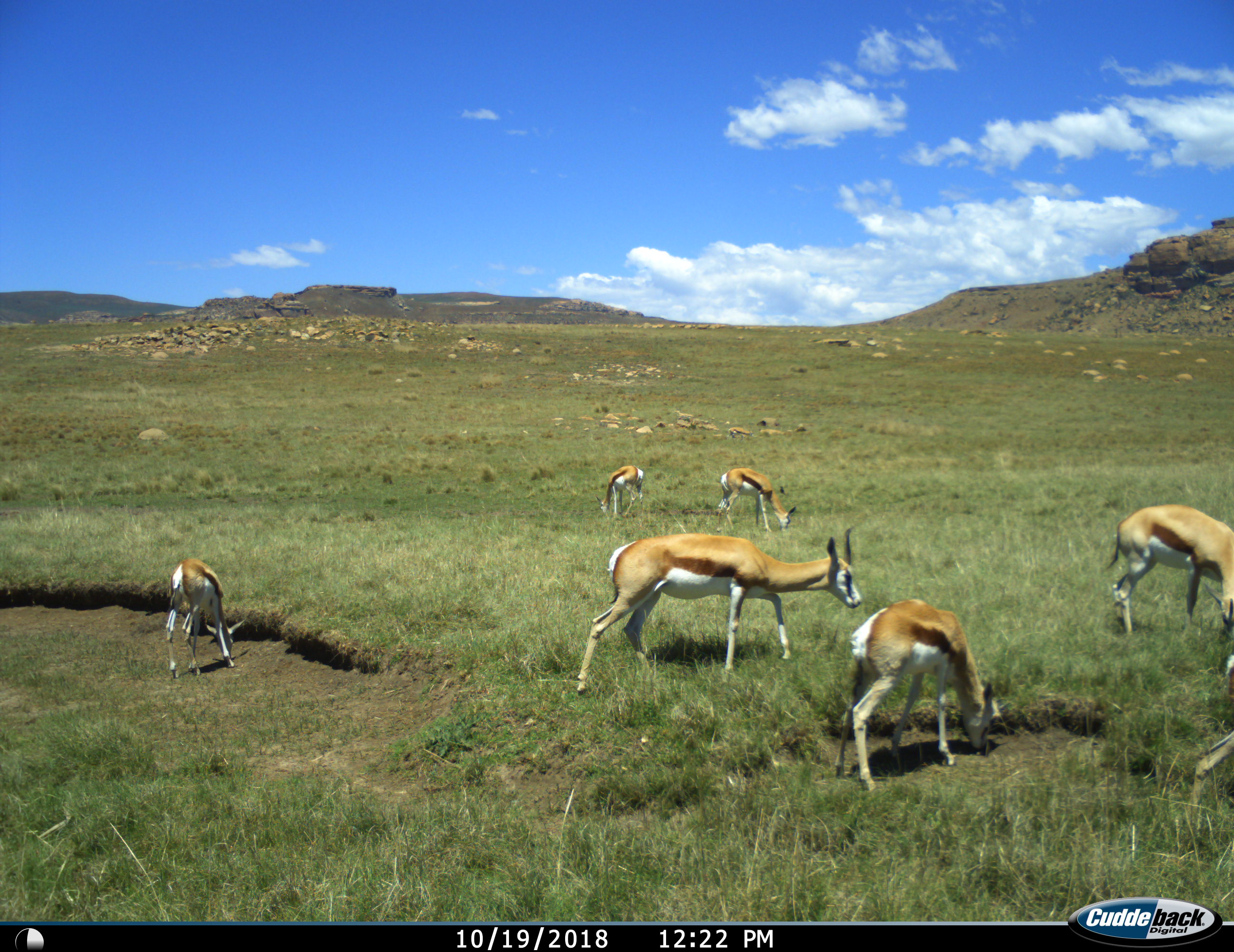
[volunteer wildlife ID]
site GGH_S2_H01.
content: unidentified animal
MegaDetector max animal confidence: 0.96